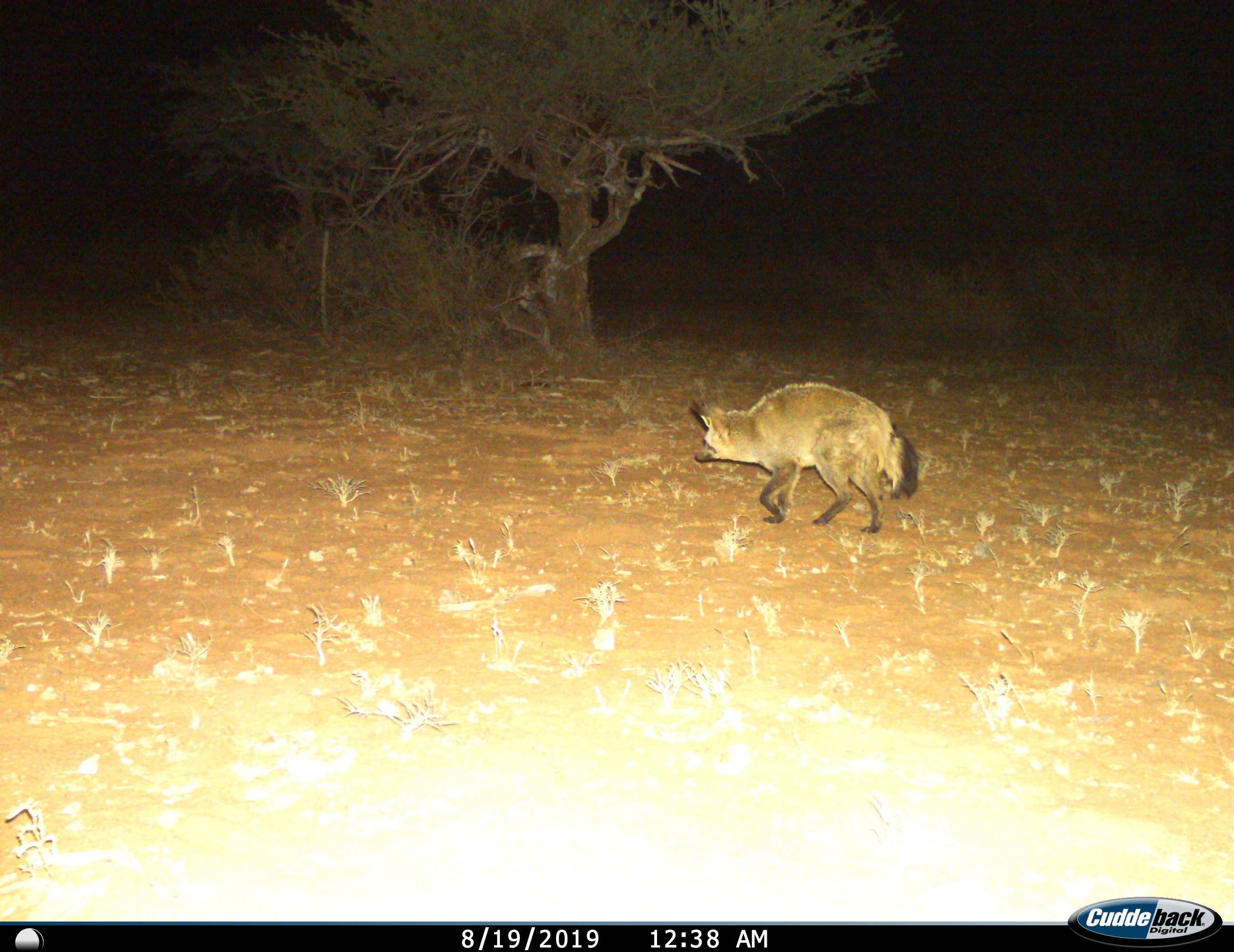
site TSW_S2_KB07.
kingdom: Animalia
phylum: Chordata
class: Mammalia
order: Carnivora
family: Canidae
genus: Otocyon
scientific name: Otocyon megalotis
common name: bat-eared fox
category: foxbateared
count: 1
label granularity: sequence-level